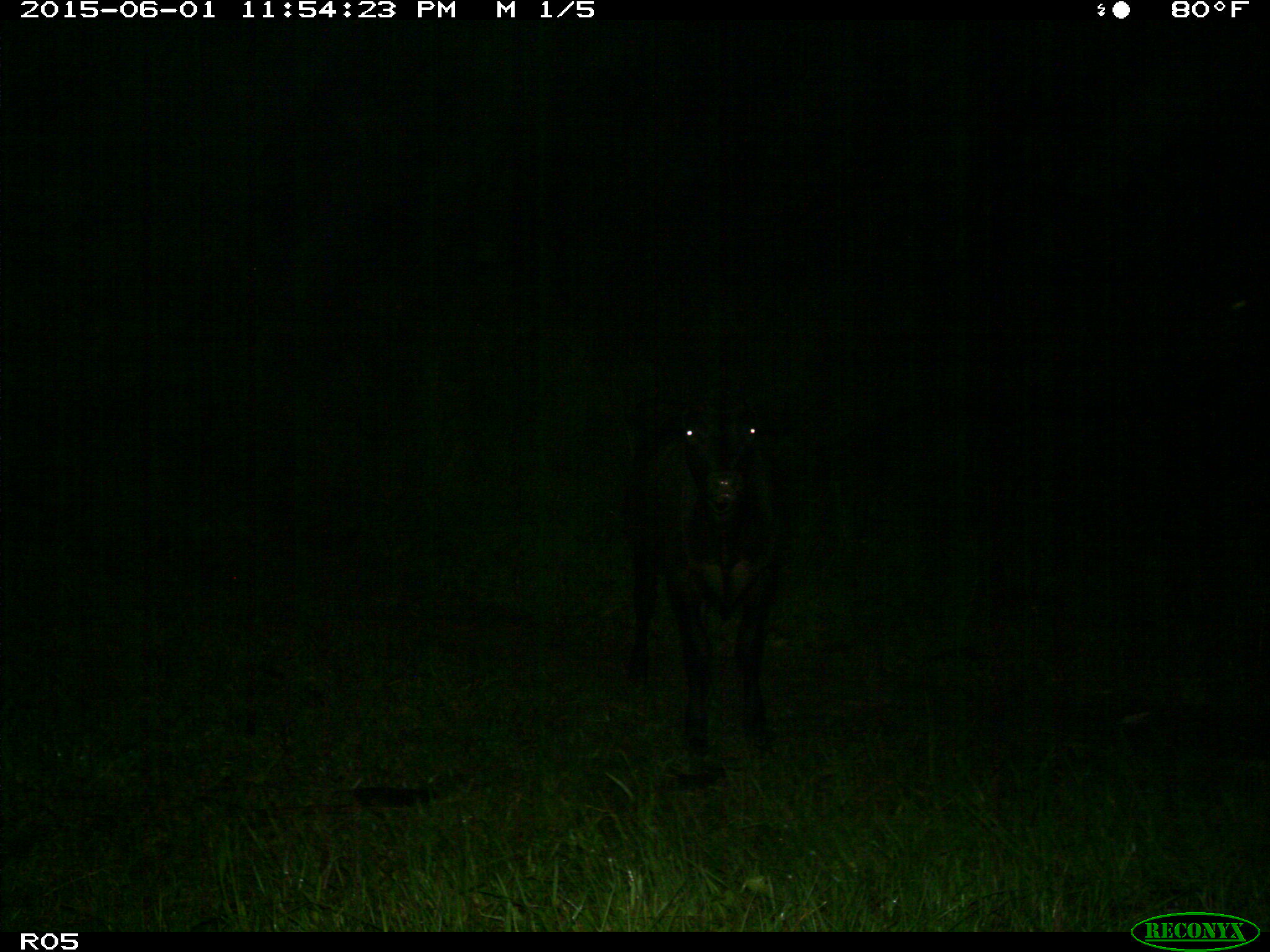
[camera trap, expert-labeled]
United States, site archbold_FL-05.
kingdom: Animalia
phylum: Chordata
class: Mammalia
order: Artiodactyla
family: Bovidae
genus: Bos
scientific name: Bos taurus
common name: domestic cow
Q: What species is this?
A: Bos taurus (domestic cow).